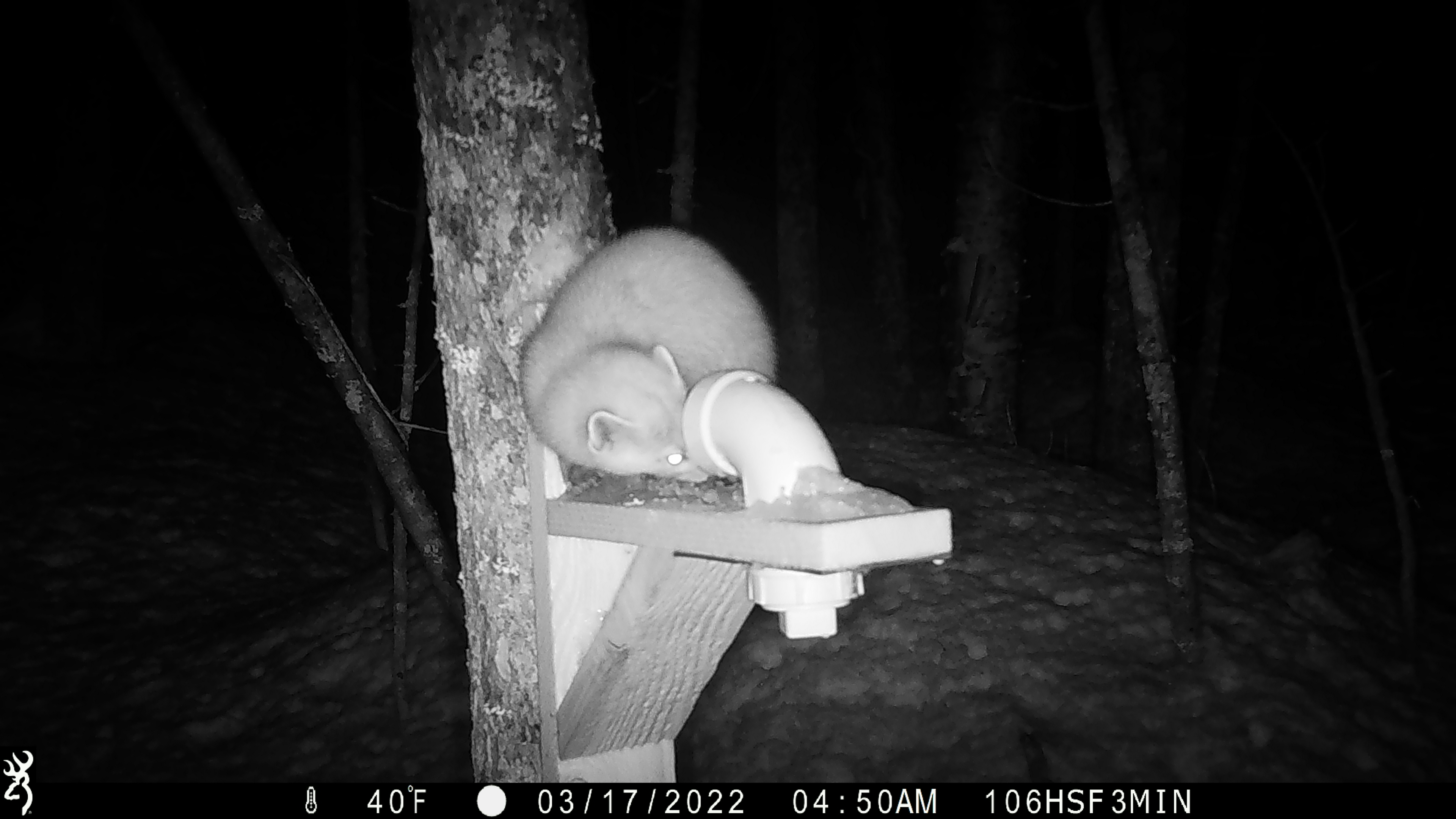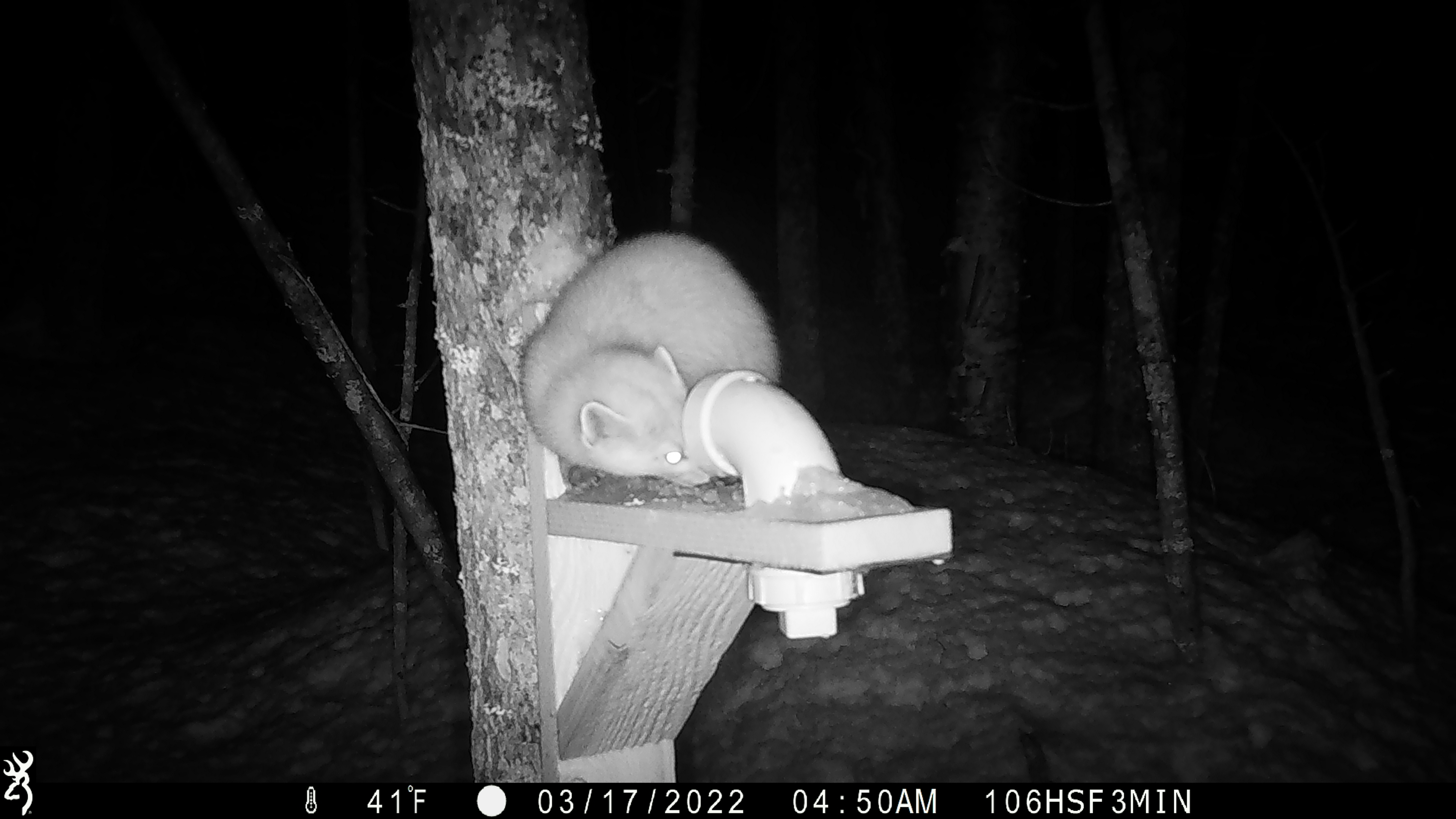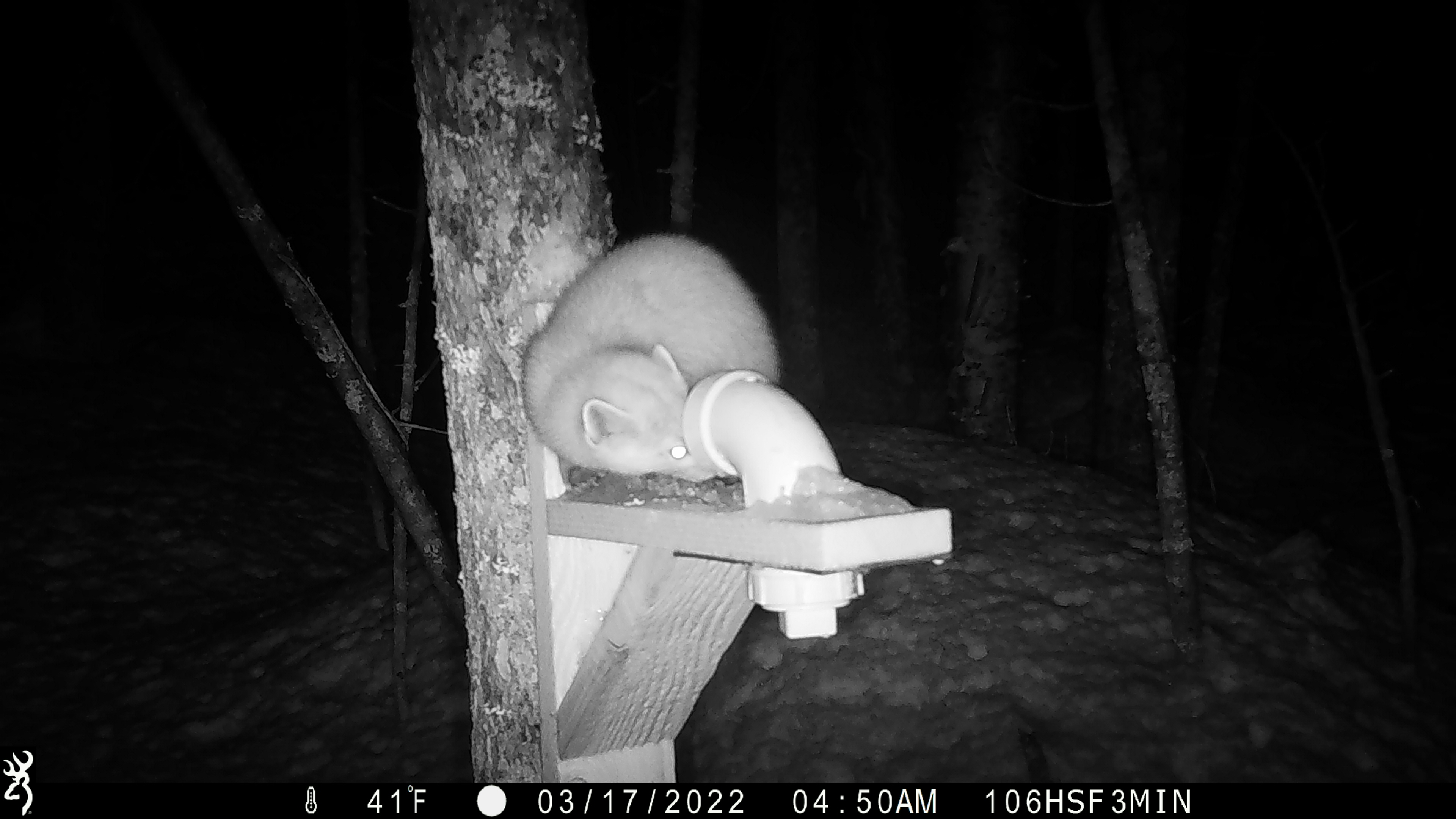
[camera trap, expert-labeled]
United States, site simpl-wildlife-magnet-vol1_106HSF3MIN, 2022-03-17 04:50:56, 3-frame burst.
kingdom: Animalia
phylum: Chordata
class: Mammalia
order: Carnivora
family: Mustelidae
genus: Martes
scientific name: Martes americana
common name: american marten